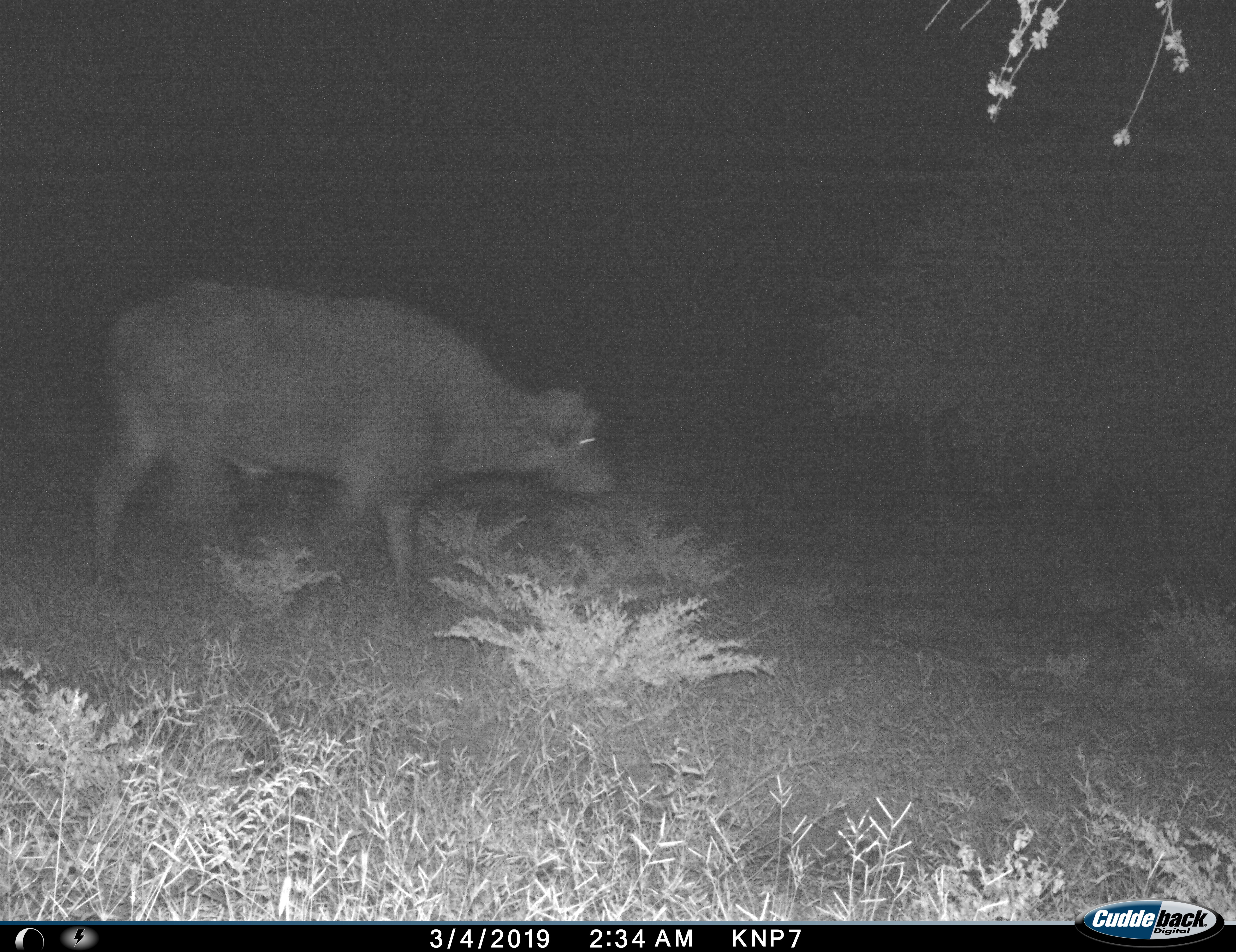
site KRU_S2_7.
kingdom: Animalia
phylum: Chordata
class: Mammalia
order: Artiodactyla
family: Bovidae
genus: Syncerus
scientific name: Syncerus caffer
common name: african buffalo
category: buffalo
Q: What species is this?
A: Buffalo (african buffalo) (Syncerus caffer).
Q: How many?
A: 1.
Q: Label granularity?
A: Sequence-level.